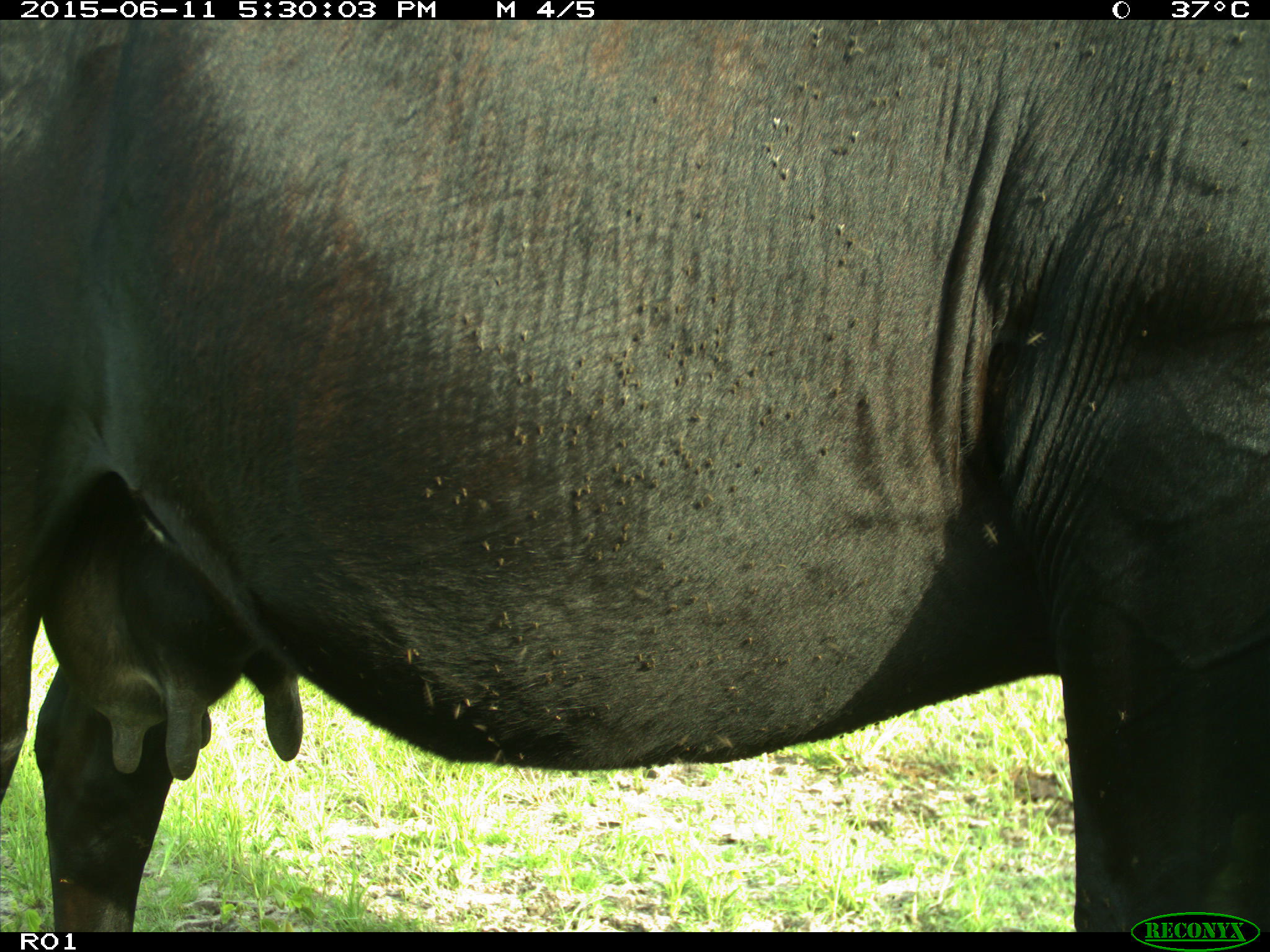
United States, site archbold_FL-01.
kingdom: Animalia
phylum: Chordata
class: Mammalia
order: Artiodactyla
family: Bovidae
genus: Bos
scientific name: Bos taurus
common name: domestic cow